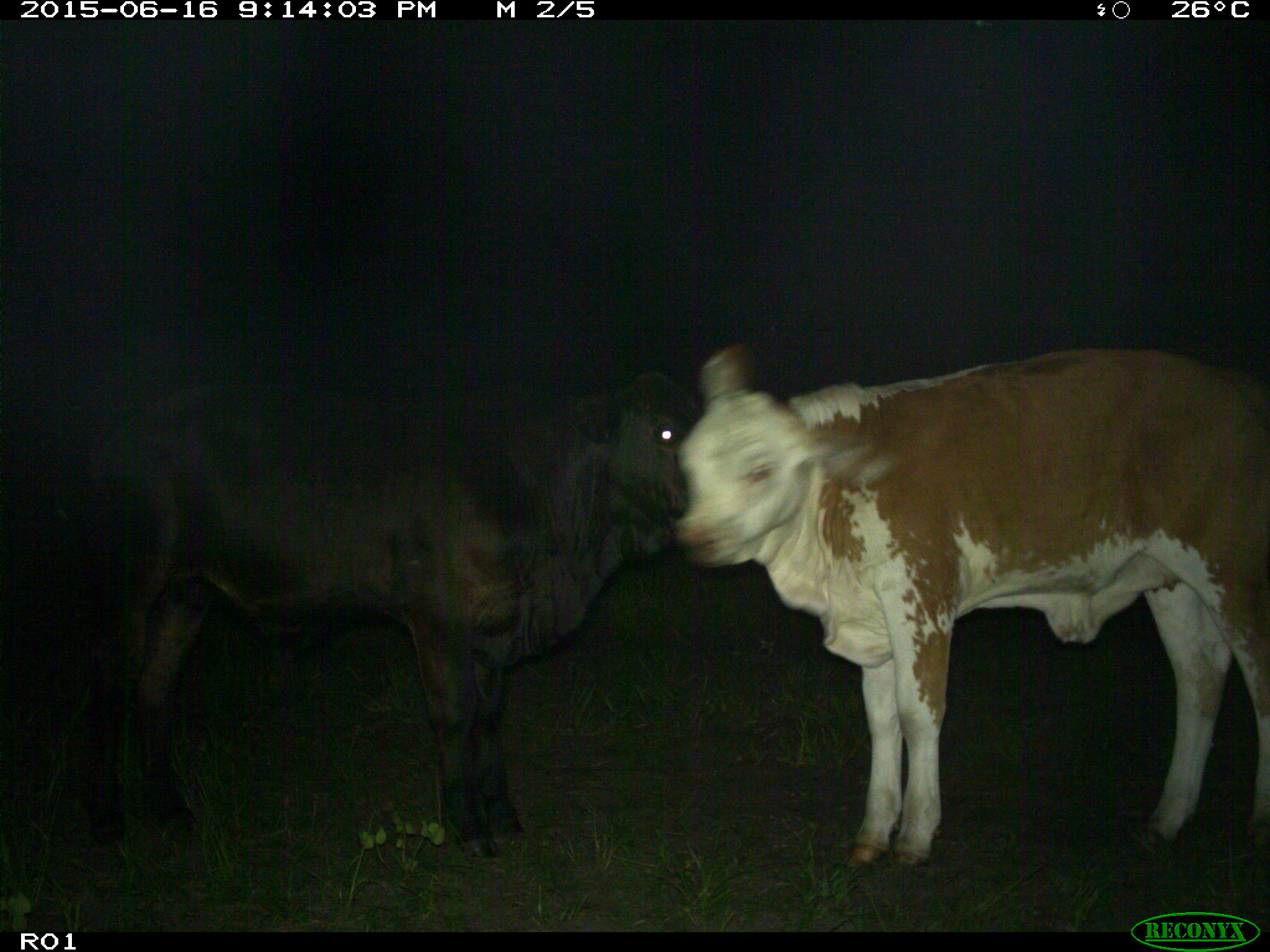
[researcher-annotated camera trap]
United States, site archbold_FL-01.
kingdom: Animalia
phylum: Chordata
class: Mammalia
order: Artiodactyla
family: Bovidae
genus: Bos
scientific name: Bos taurus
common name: domestic cow